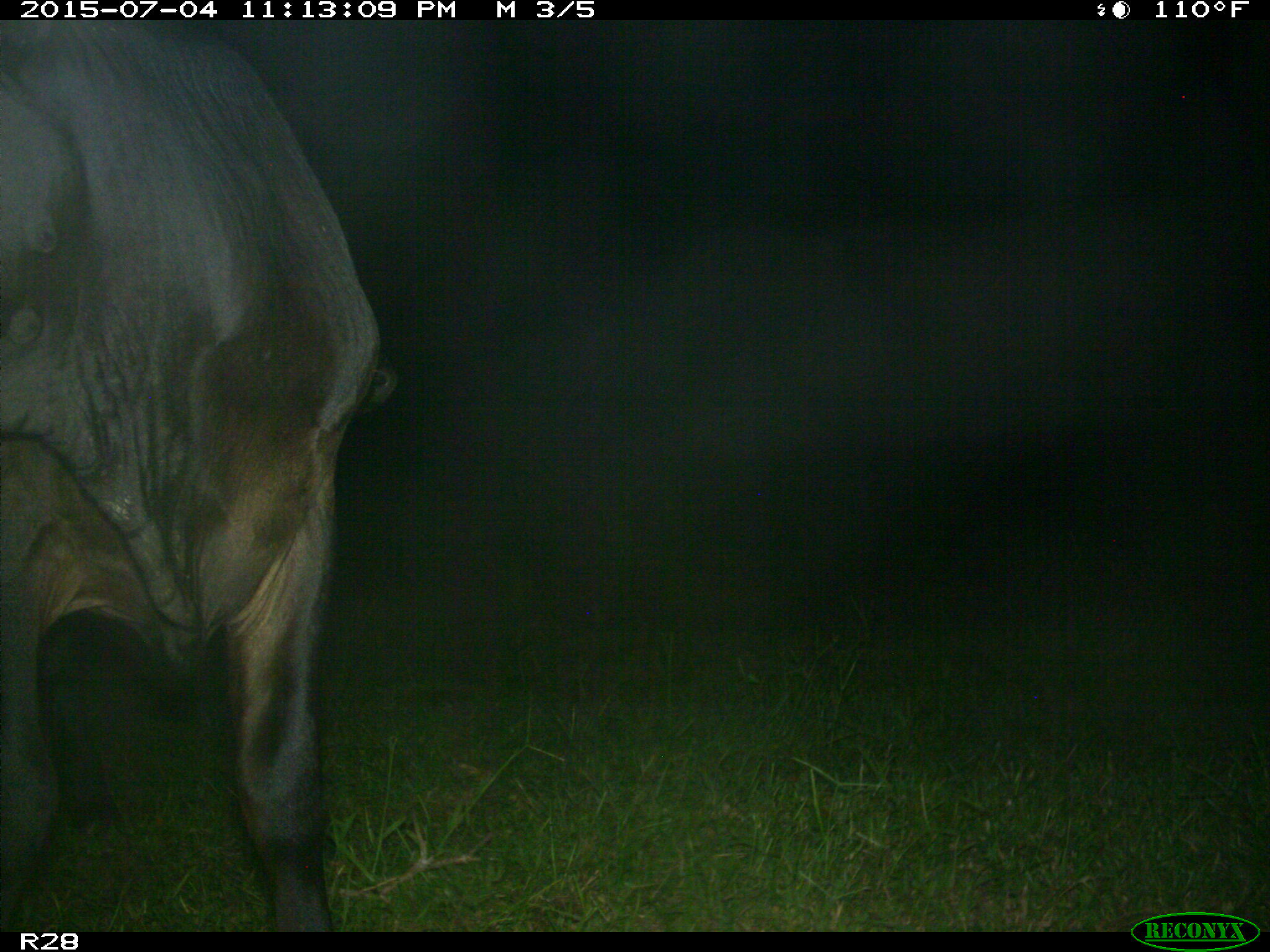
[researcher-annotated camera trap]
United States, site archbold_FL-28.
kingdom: Animalia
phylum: Chordata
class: Mammalia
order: Artiodactyla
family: Bovidae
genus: Bos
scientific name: Bos taurus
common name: domestic cow